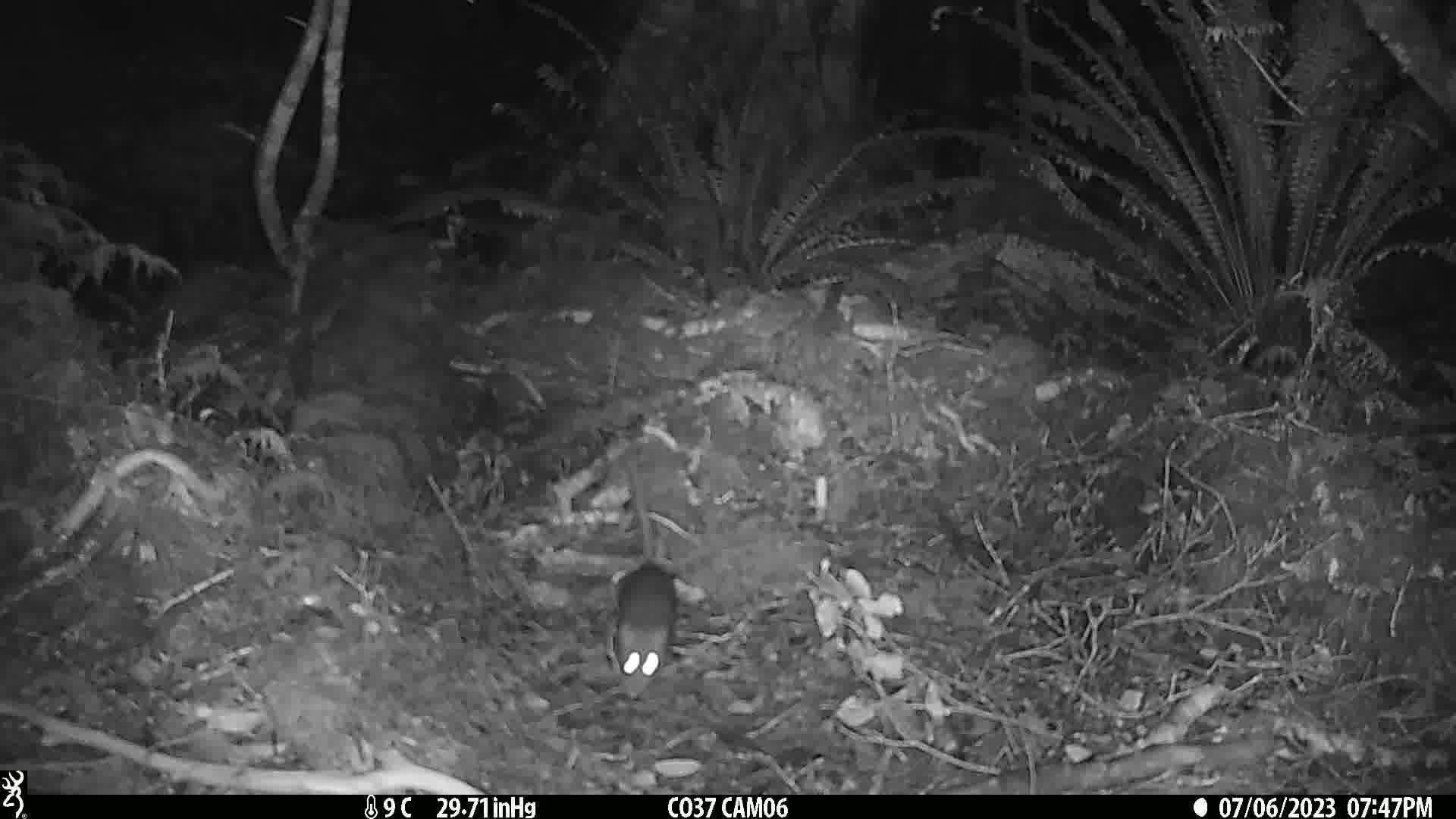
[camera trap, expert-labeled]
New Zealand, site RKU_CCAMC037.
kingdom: Animalia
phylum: Chordata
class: Mammalia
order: Rodentia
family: Muridae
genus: Rattus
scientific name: Rattus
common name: rat